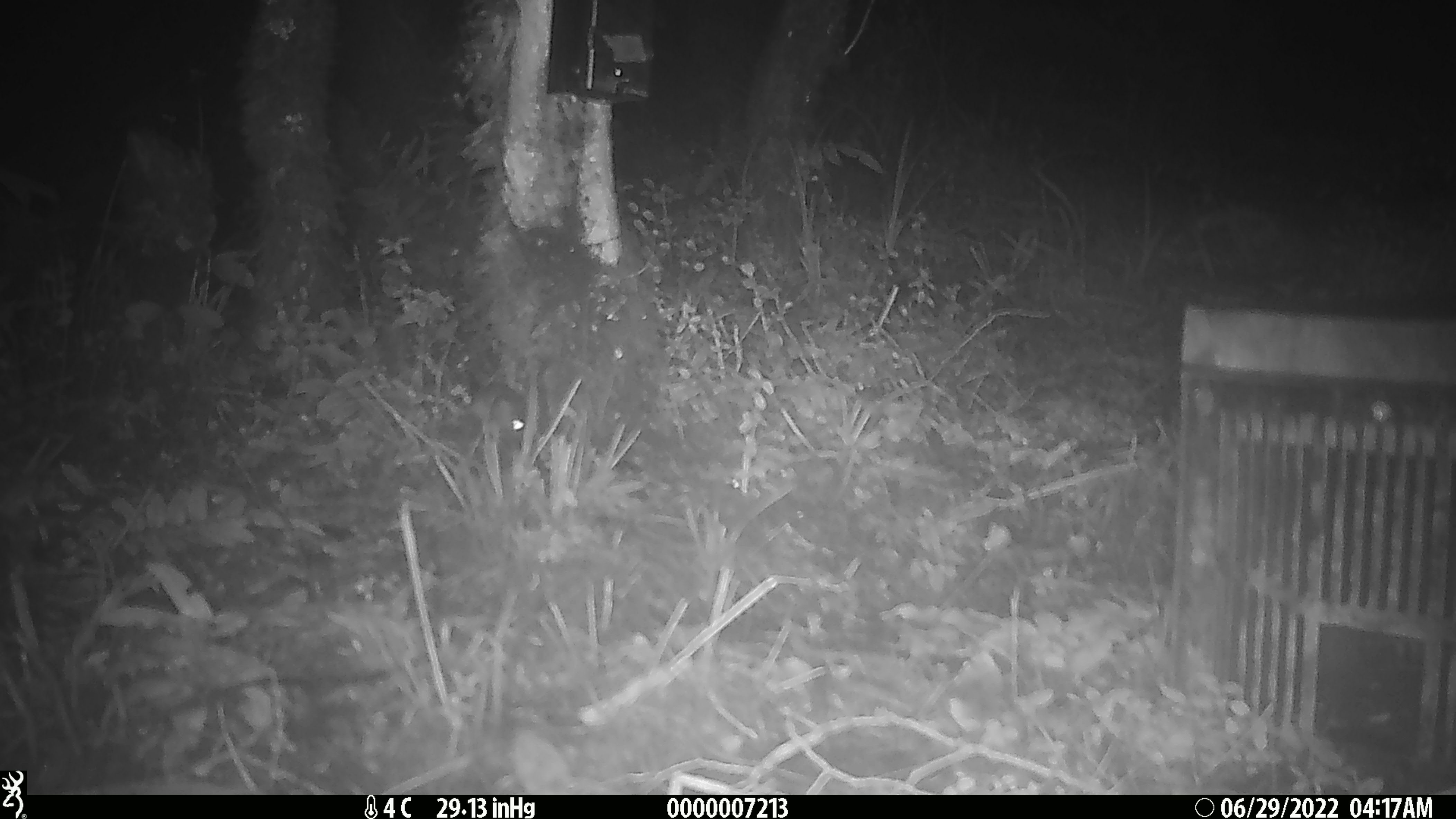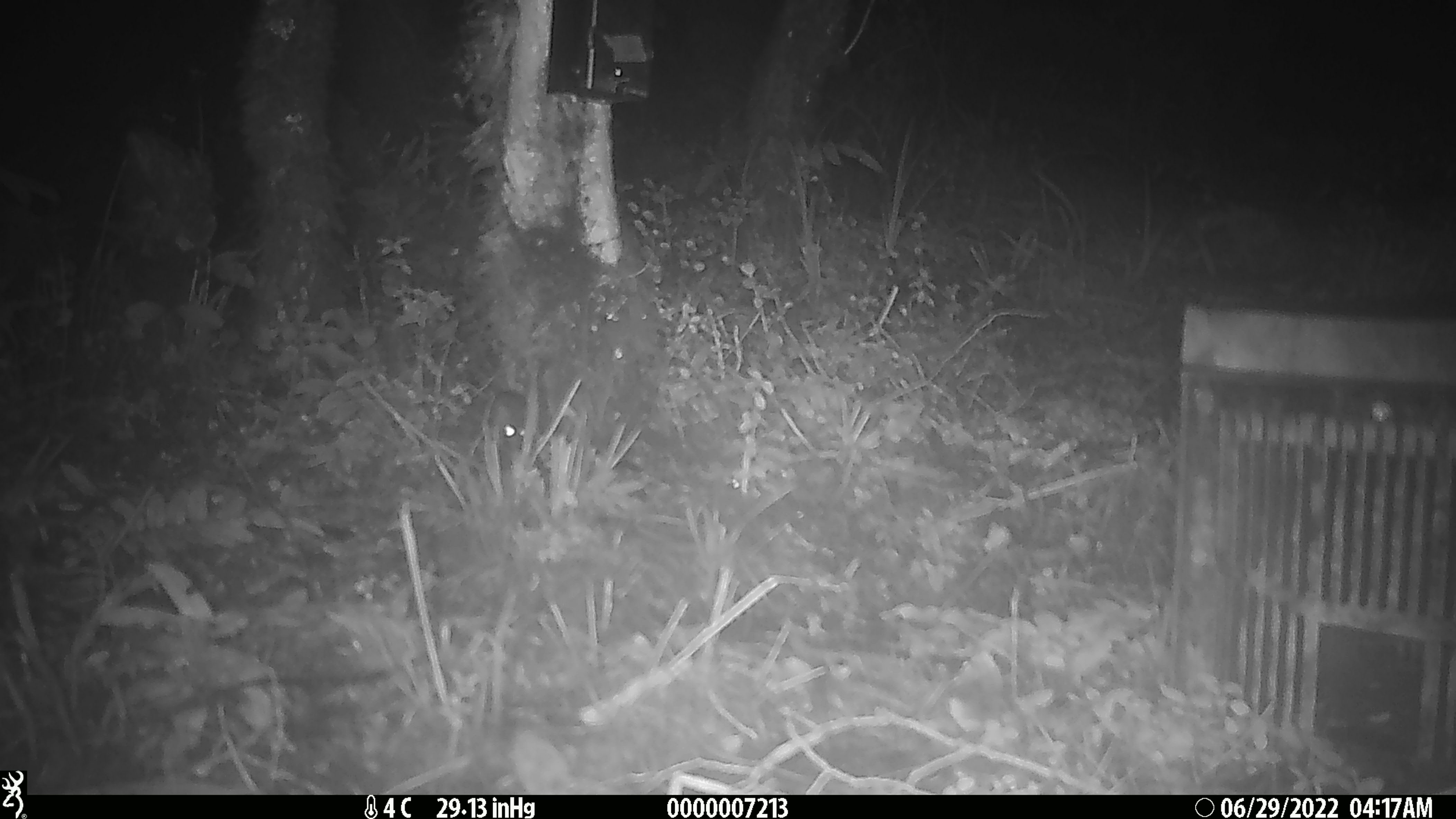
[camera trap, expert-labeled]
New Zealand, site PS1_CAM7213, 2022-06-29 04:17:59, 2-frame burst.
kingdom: Animalia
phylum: Chordata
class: Mammalia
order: Rodentia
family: Muridae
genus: Mus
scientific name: Mus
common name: mouse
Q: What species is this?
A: Mouse (Mus).